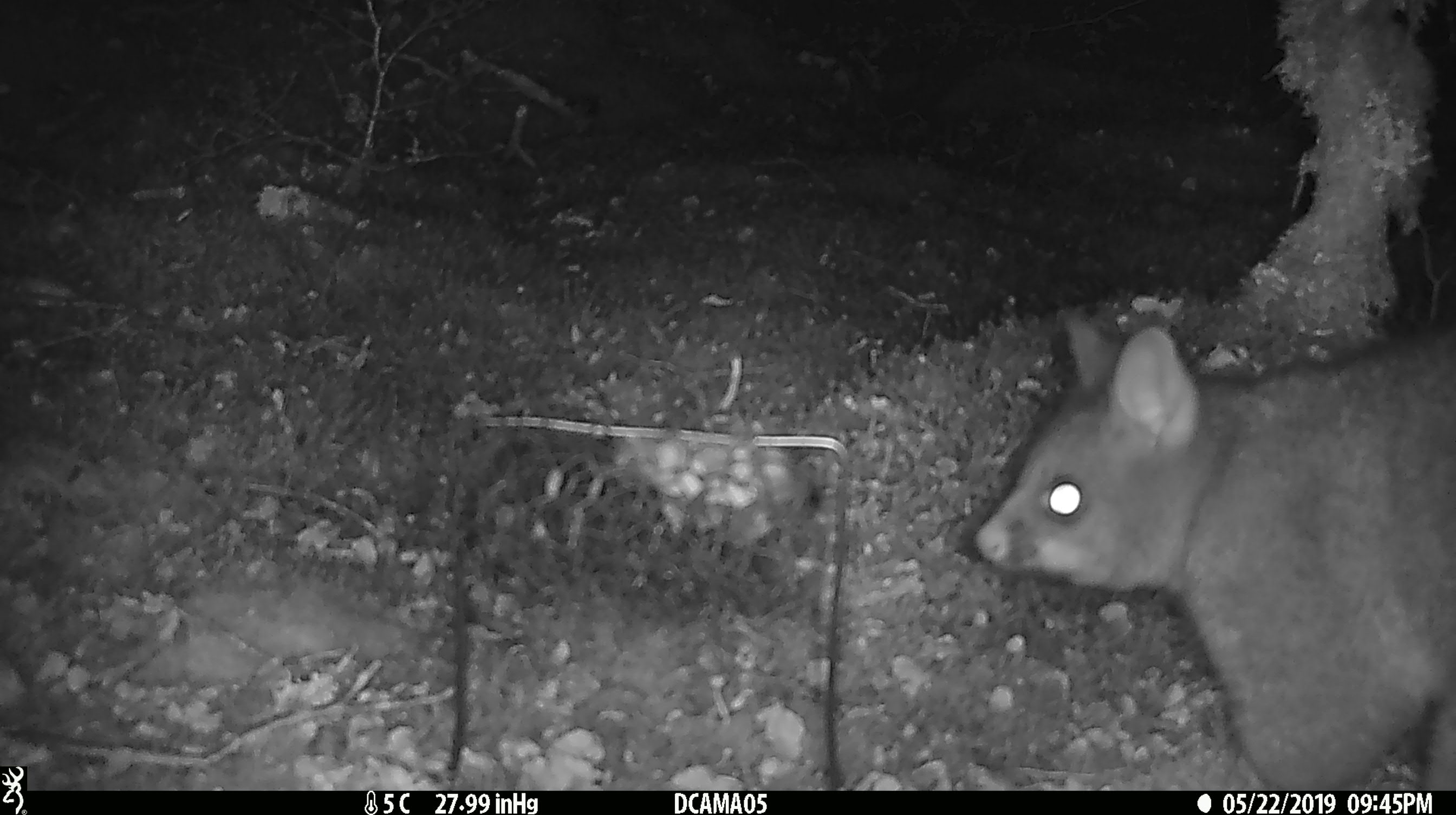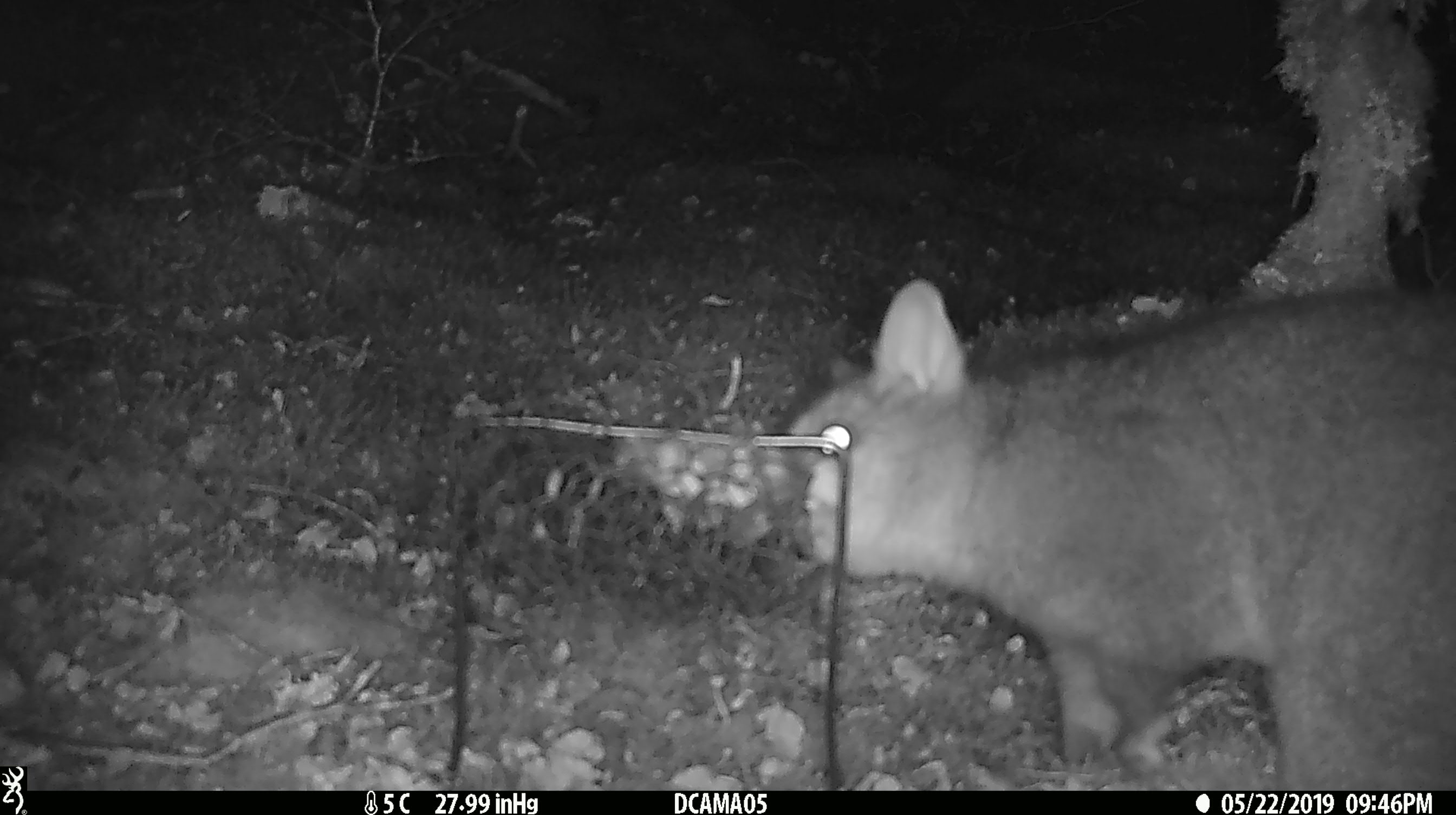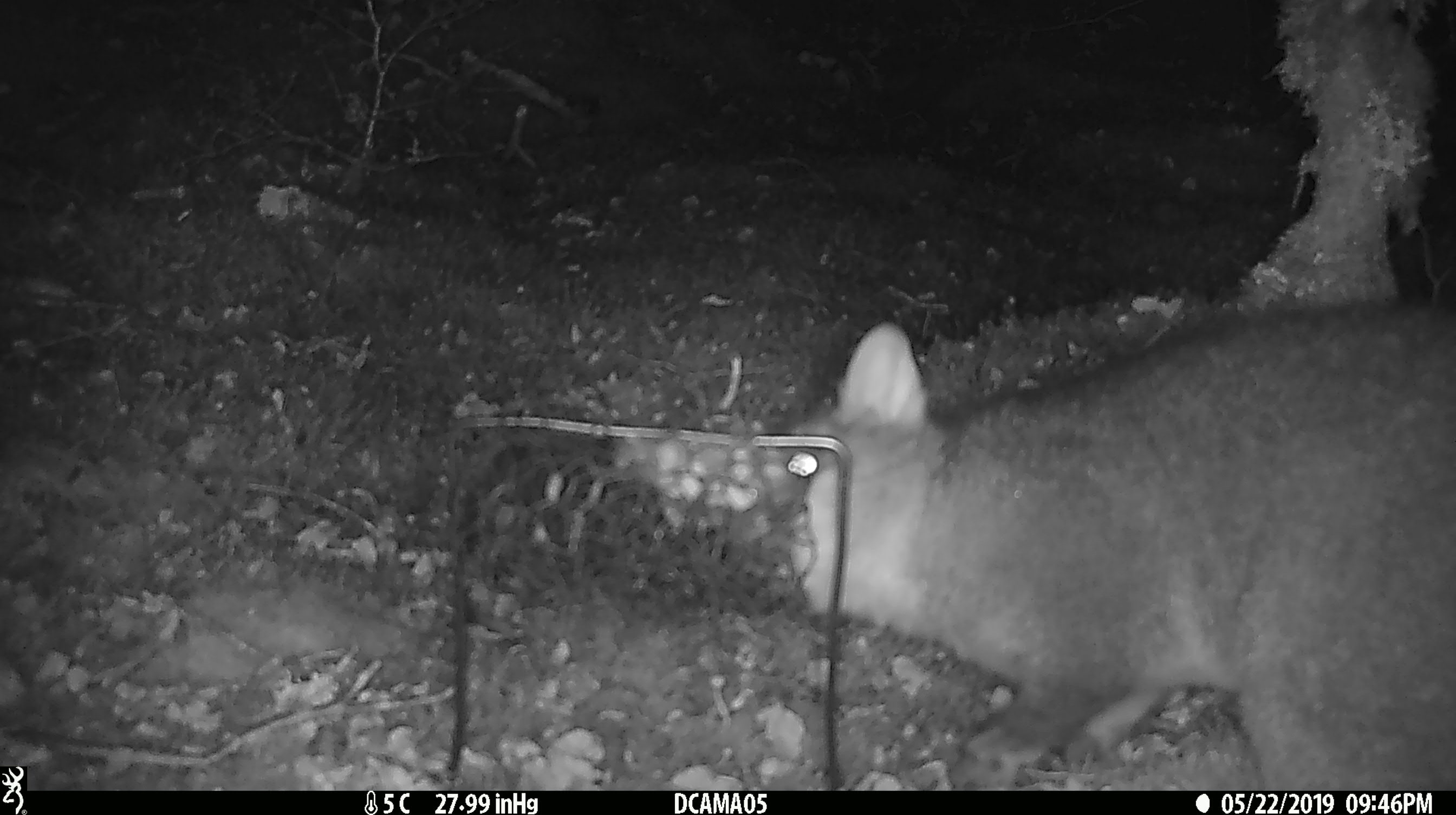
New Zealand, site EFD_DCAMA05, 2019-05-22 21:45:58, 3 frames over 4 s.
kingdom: Animalia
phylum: Chordata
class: Mammalia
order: Diprotodontia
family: Phalangeridae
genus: Trichosurus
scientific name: Trichosurus vulpecula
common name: common brushtail possum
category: possum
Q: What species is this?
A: Possum (common brushtail possum) (Trichosurus vulpecula).